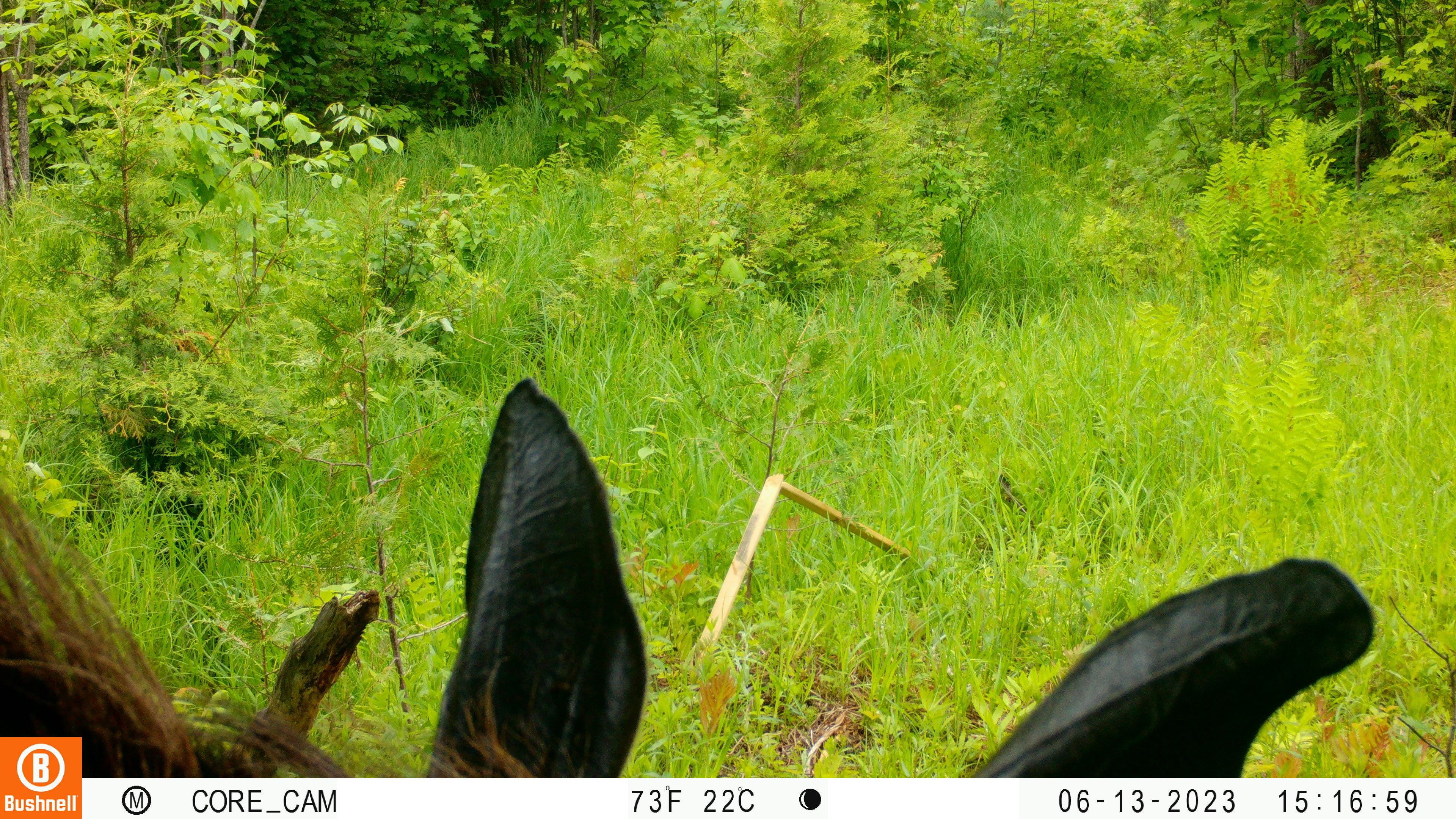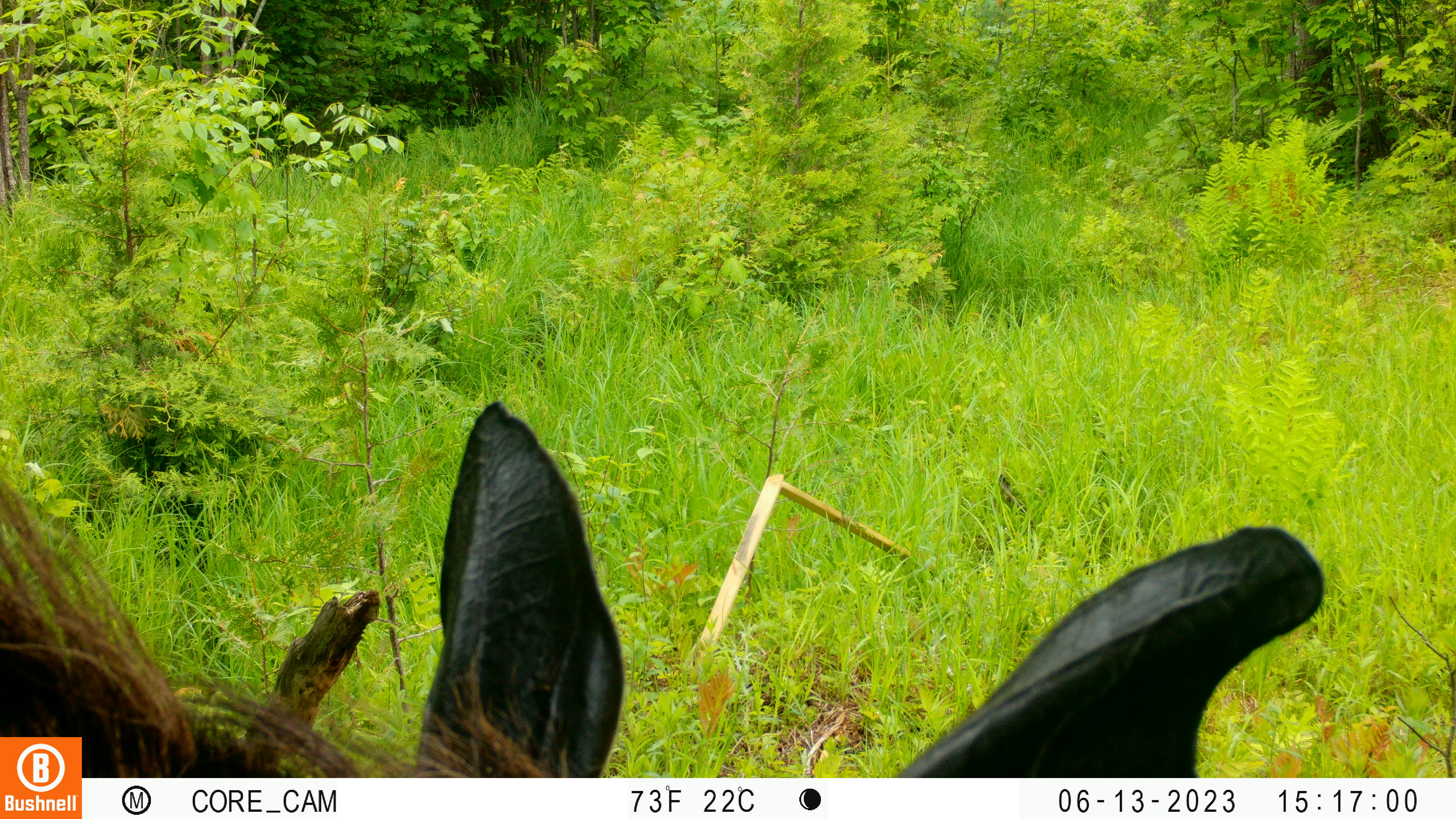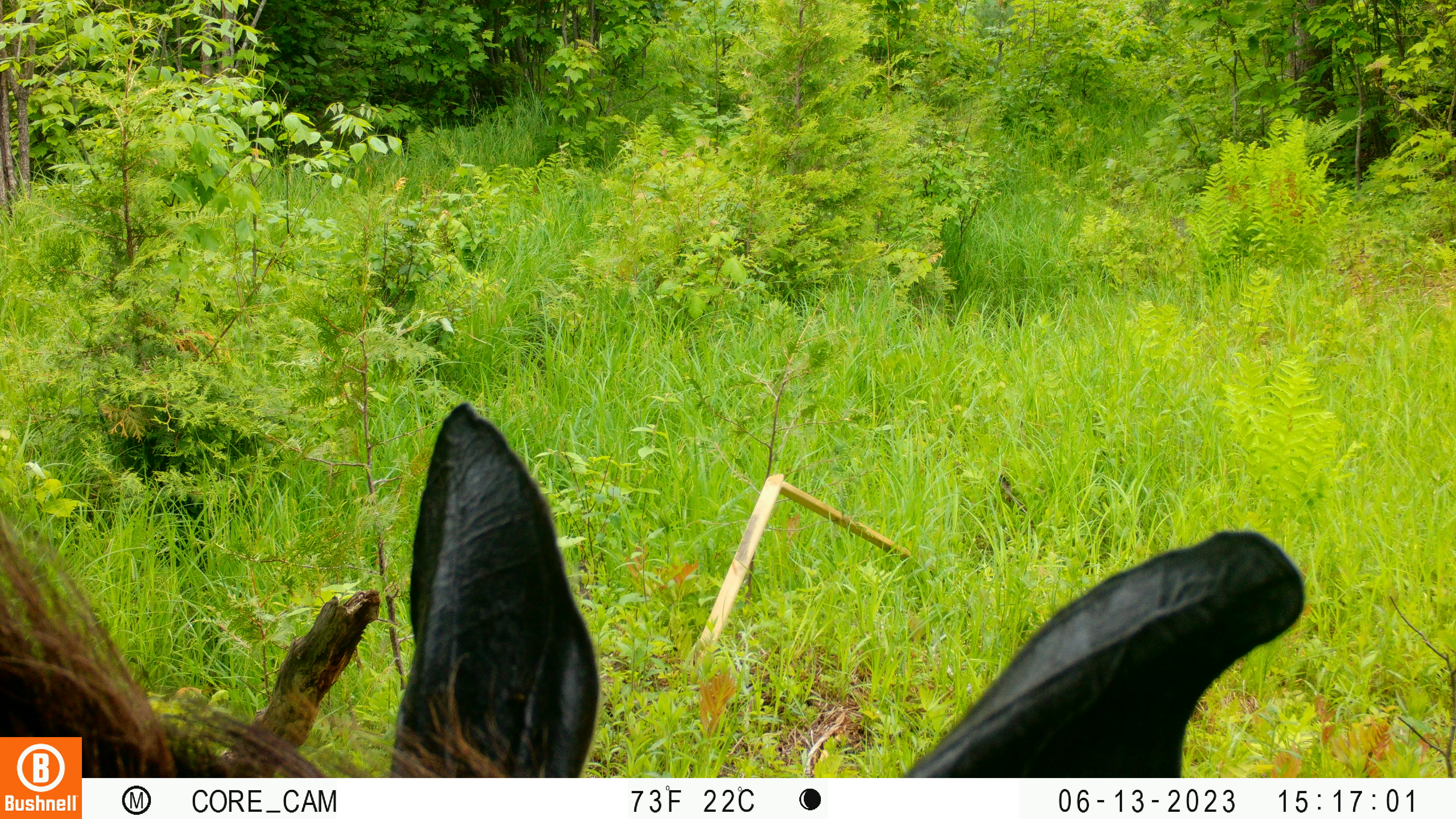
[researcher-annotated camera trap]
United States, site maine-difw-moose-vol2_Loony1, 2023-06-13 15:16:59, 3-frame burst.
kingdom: Animalia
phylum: Chordata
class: Mammalia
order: Artiodactyla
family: Cervidae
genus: Alces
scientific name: Alces alces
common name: moose